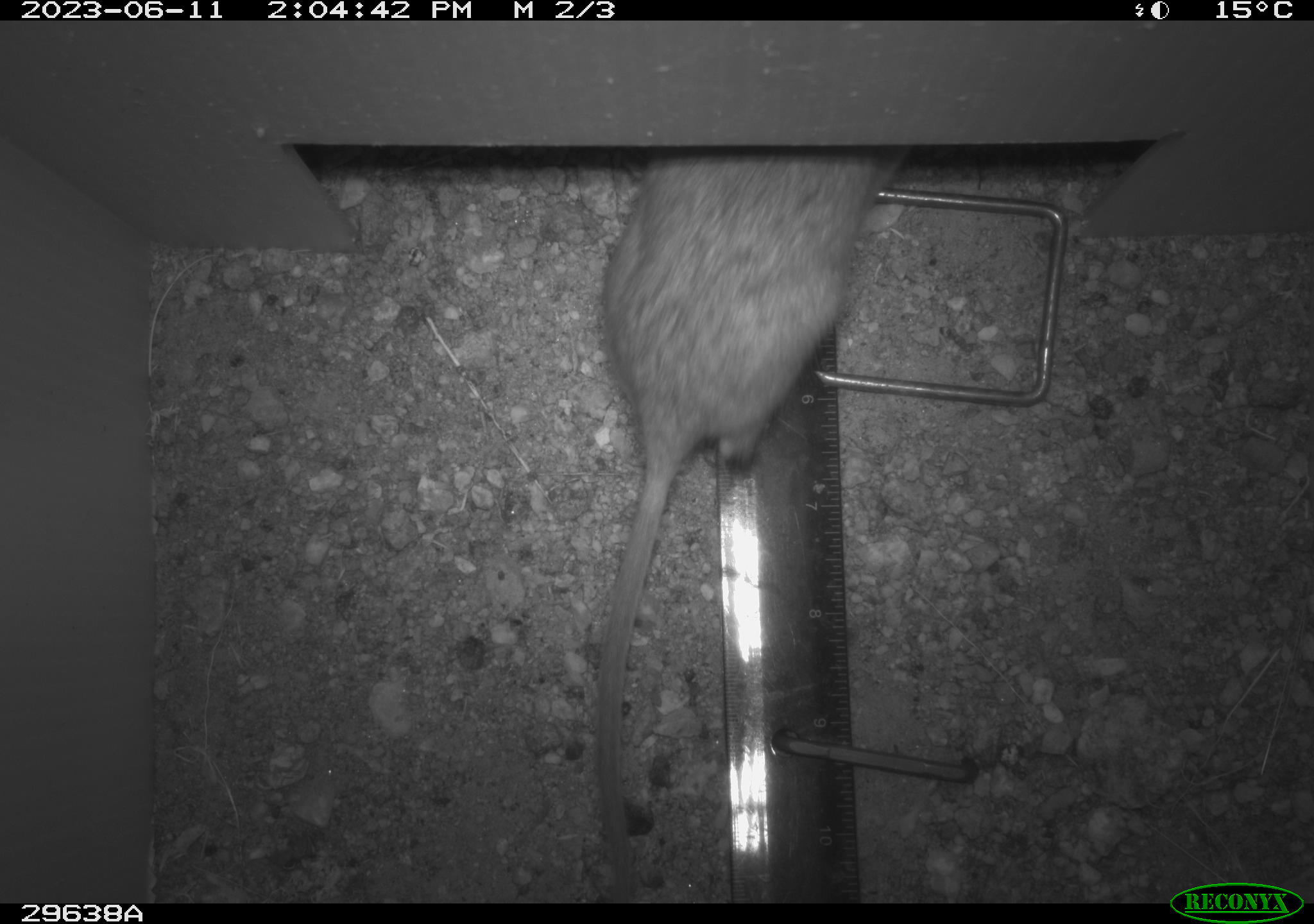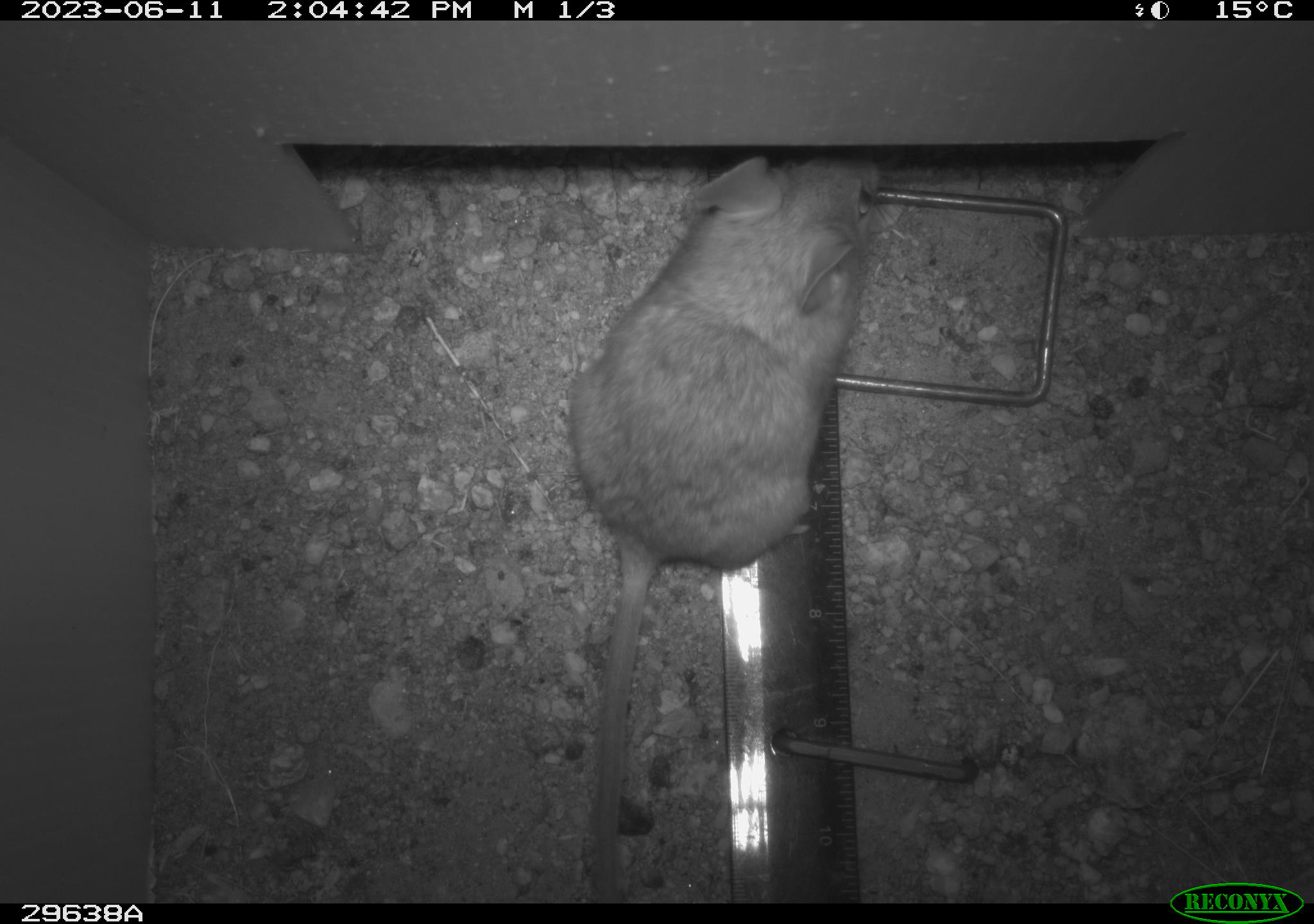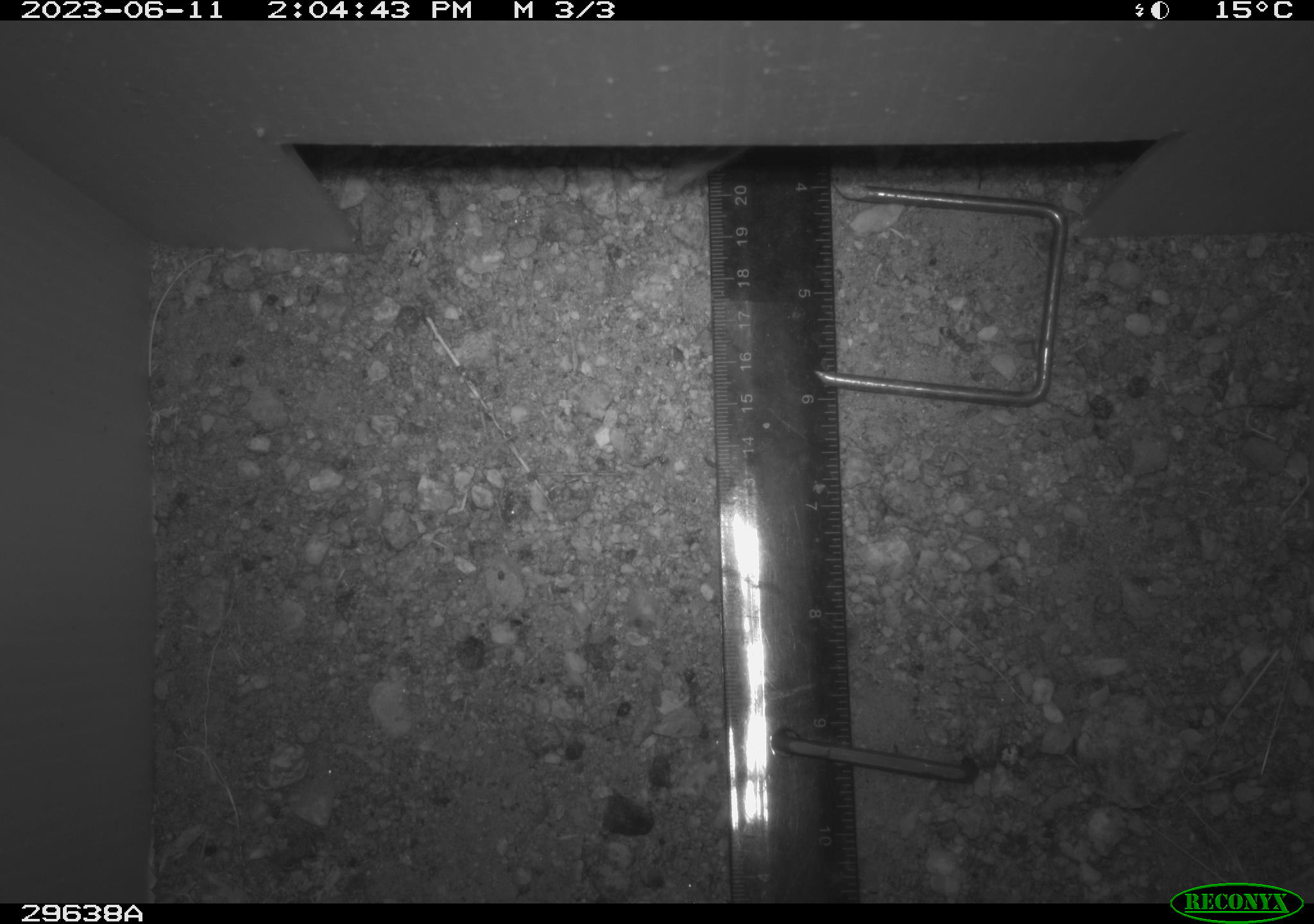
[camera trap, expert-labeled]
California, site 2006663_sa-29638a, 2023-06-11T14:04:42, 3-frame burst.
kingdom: Animalia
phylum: Chordata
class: Mammalia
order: Rodentia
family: Cricetidae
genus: Neotoma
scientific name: Neotoma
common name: pack rat or woodrat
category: neotoma species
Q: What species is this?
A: Neotoma species (pack rat or woodrat) (Neotoma).